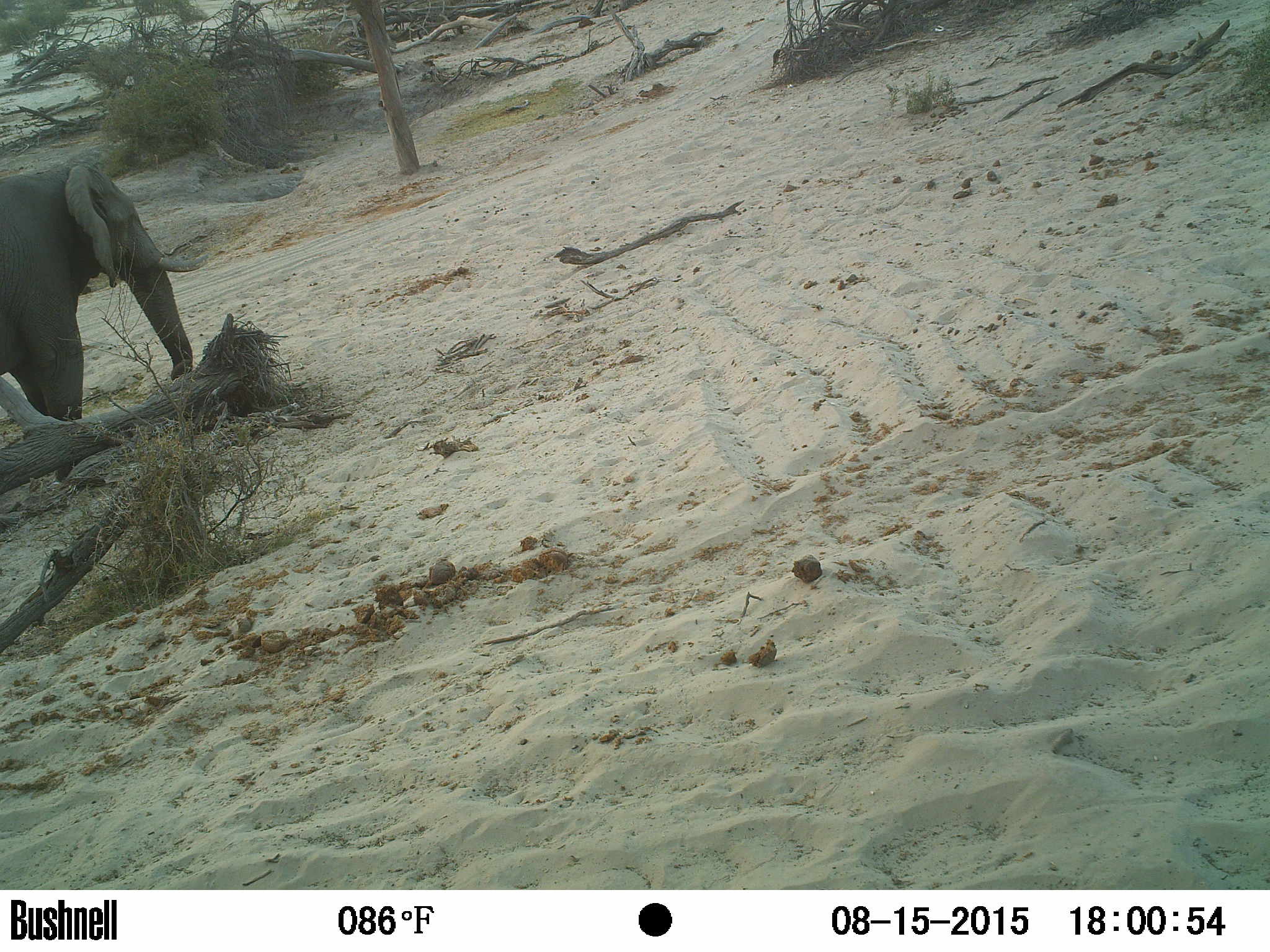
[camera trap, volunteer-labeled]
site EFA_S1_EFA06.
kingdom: Animalia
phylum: Chordata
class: Mammalia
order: Proboscidea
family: Elephantidae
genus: Loxodonta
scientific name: Loxodonta africana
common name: african bush elephant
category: elephant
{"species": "elephant (african bush elephant) (Loxodonta africana)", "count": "1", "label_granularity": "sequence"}